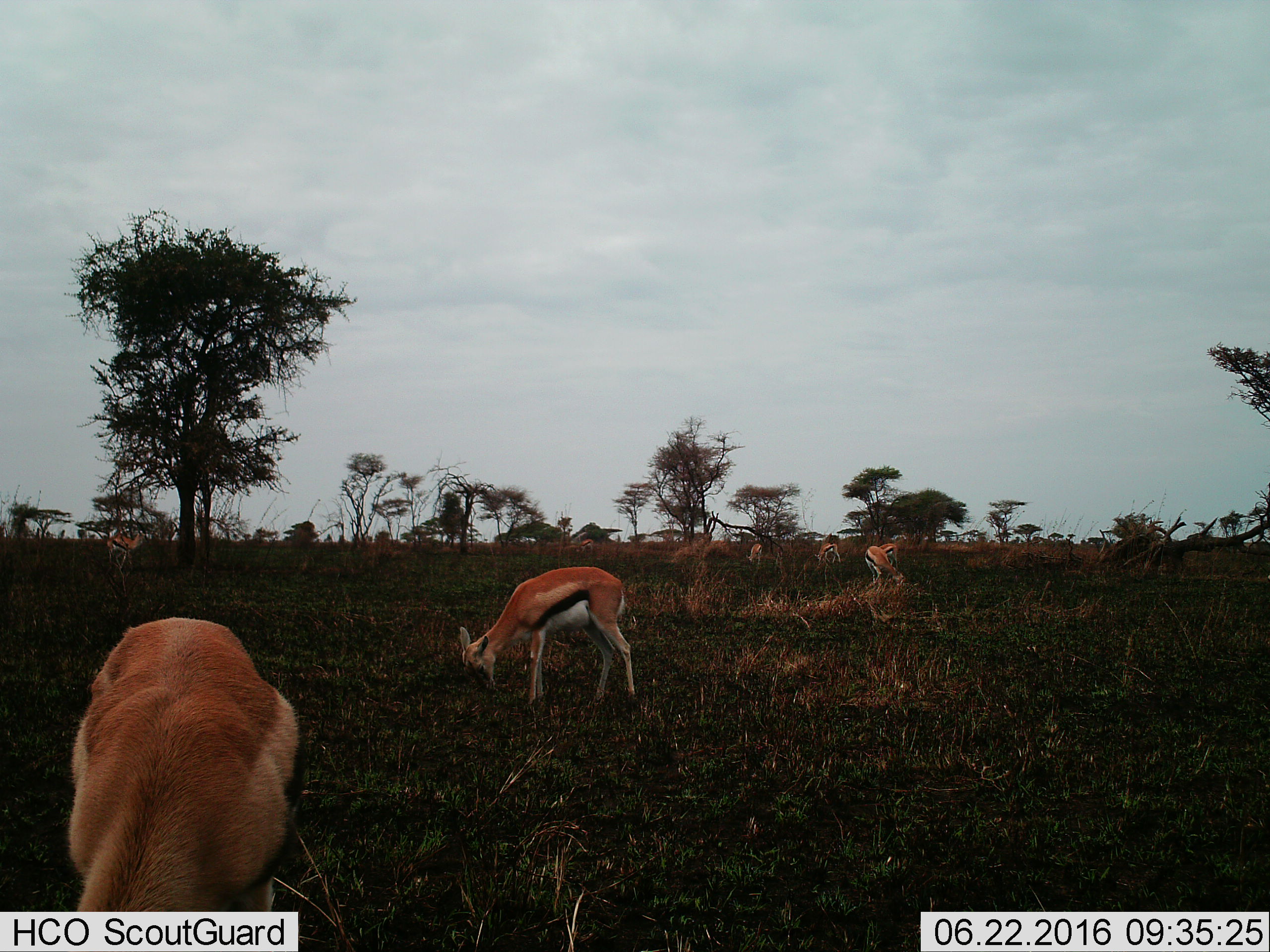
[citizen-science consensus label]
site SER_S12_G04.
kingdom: Animalia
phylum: Chordata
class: Mammalia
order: Artiodactyla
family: Bovidae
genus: Eudorcas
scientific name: Eudorcas thomsonii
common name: thomson's gazelle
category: gazellethomsons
Gazellethomsons (thomson's gazelle) (Eudorcas thomsonii), count 8. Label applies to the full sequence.